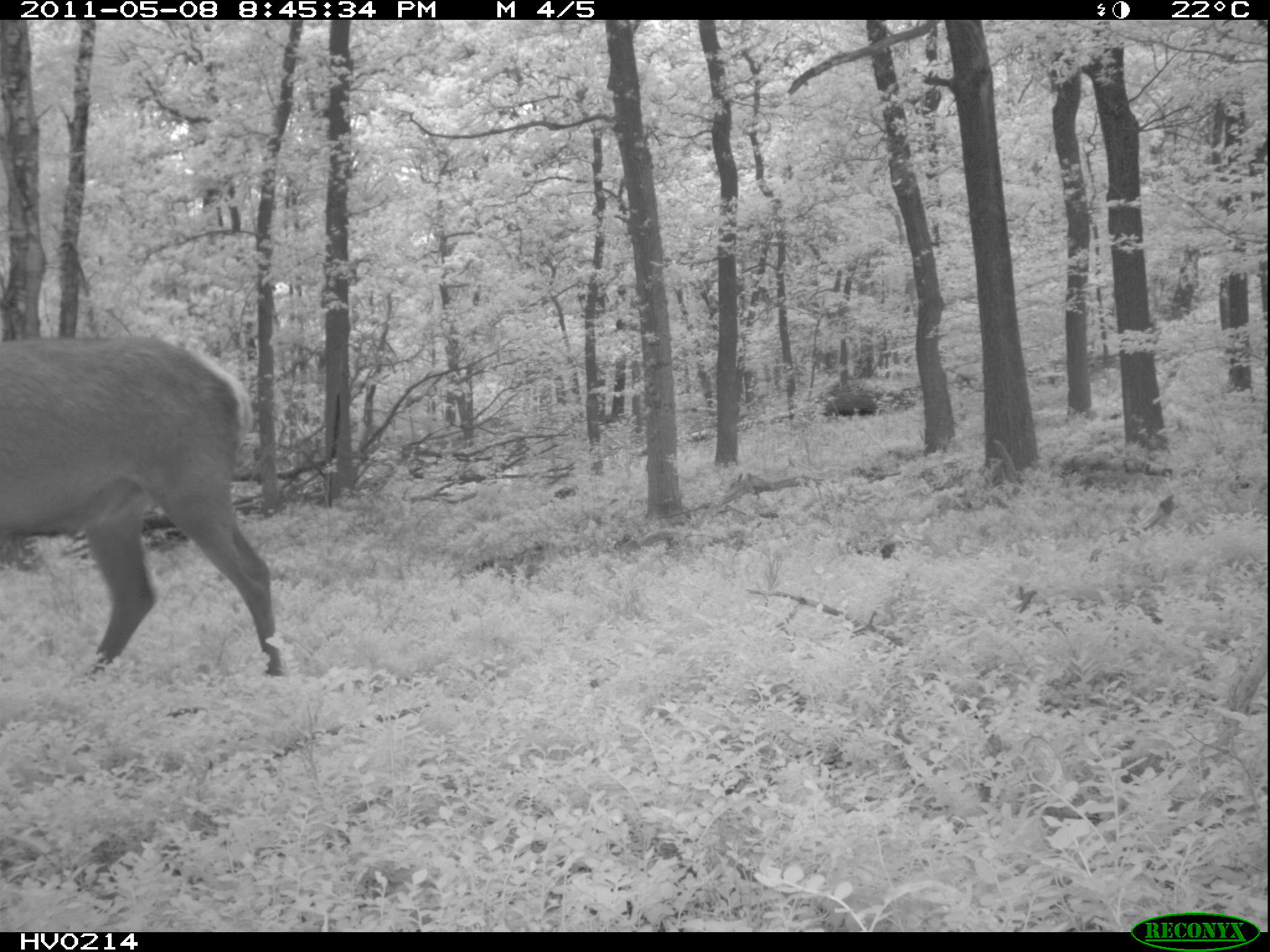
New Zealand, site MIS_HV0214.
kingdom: Animalia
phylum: Chordata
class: Mammalia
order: Artiodactyla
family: Cervidae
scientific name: Cervidae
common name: deer